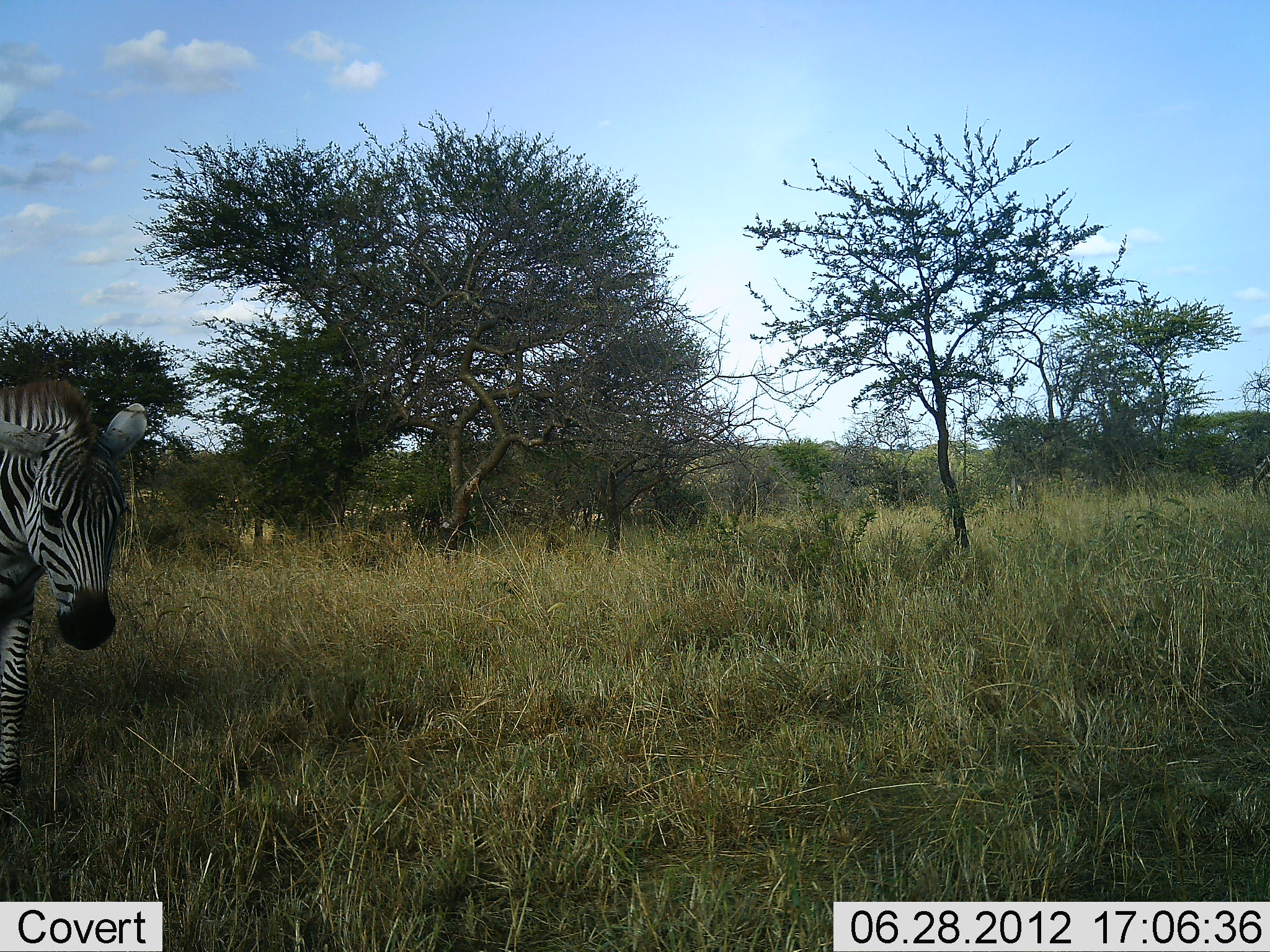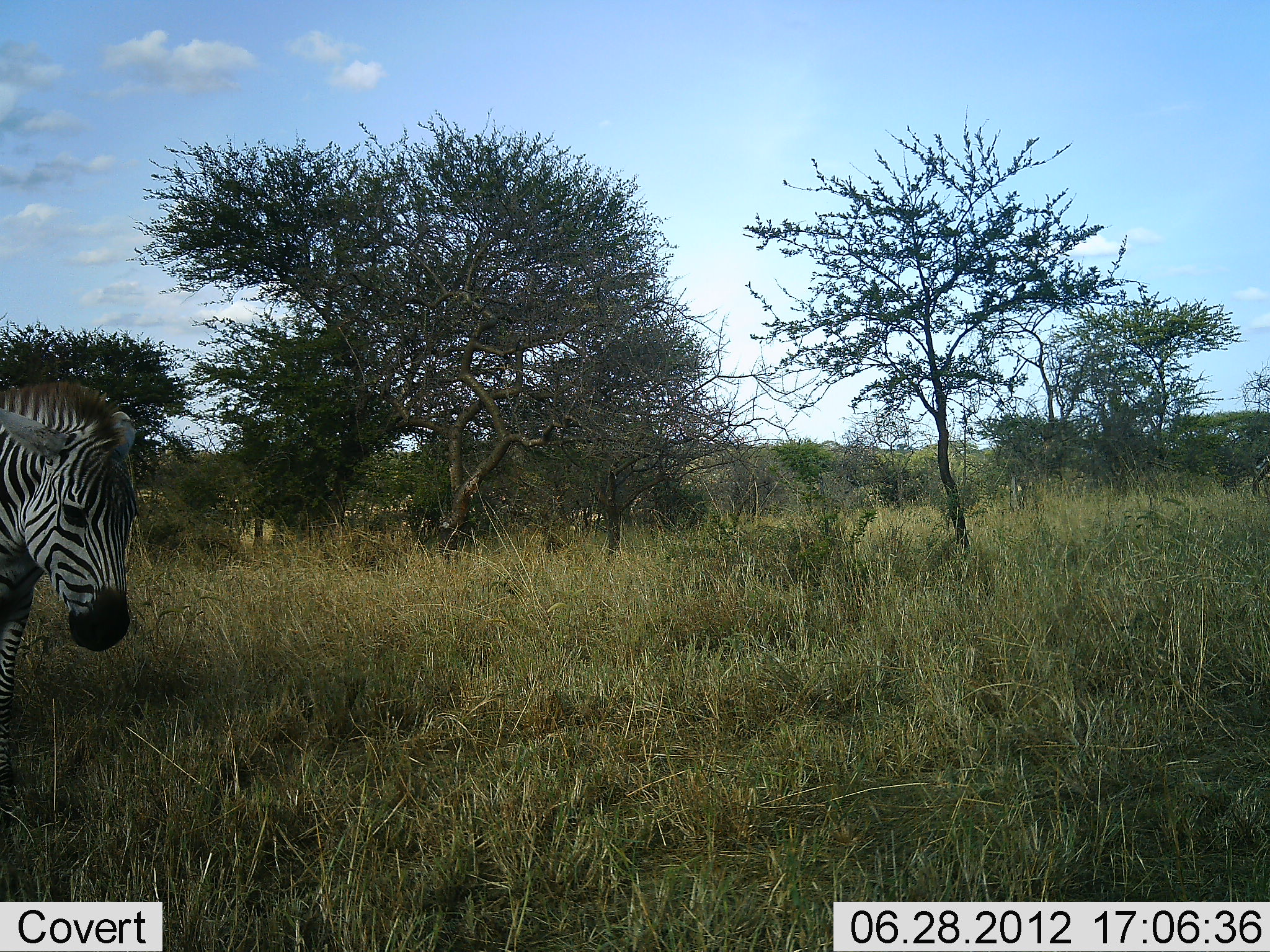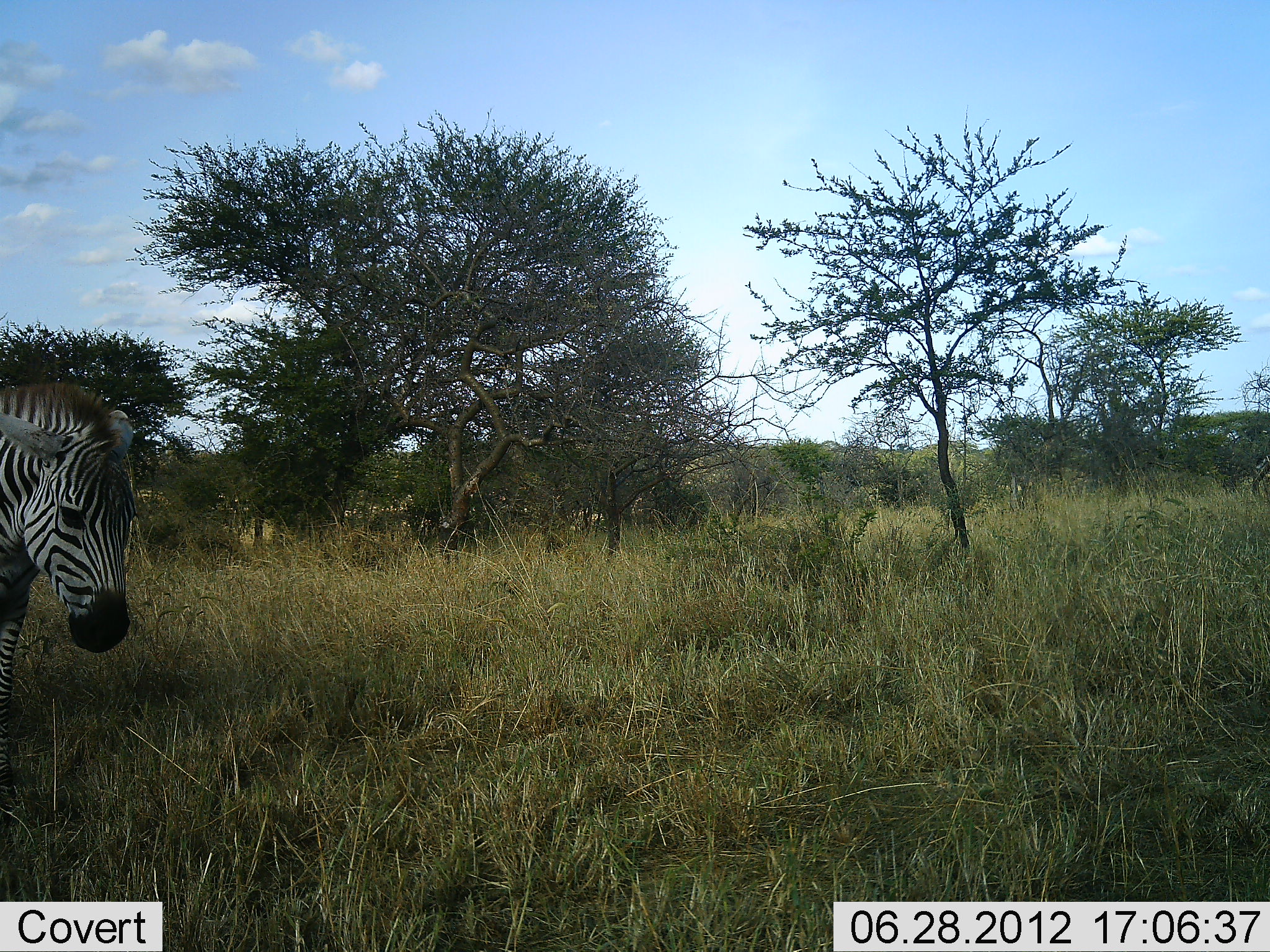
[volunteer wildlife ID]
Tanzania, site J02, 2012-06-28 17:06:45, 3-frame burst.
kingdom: Animalia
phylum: Chordata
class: Mammalia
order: Perissodactyla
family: Equidae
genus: Equus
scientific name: Equus quagga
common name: plains zebra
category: zebra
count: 1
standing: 100%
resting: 0%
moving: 0%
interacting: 0%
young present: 0%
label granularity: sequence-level